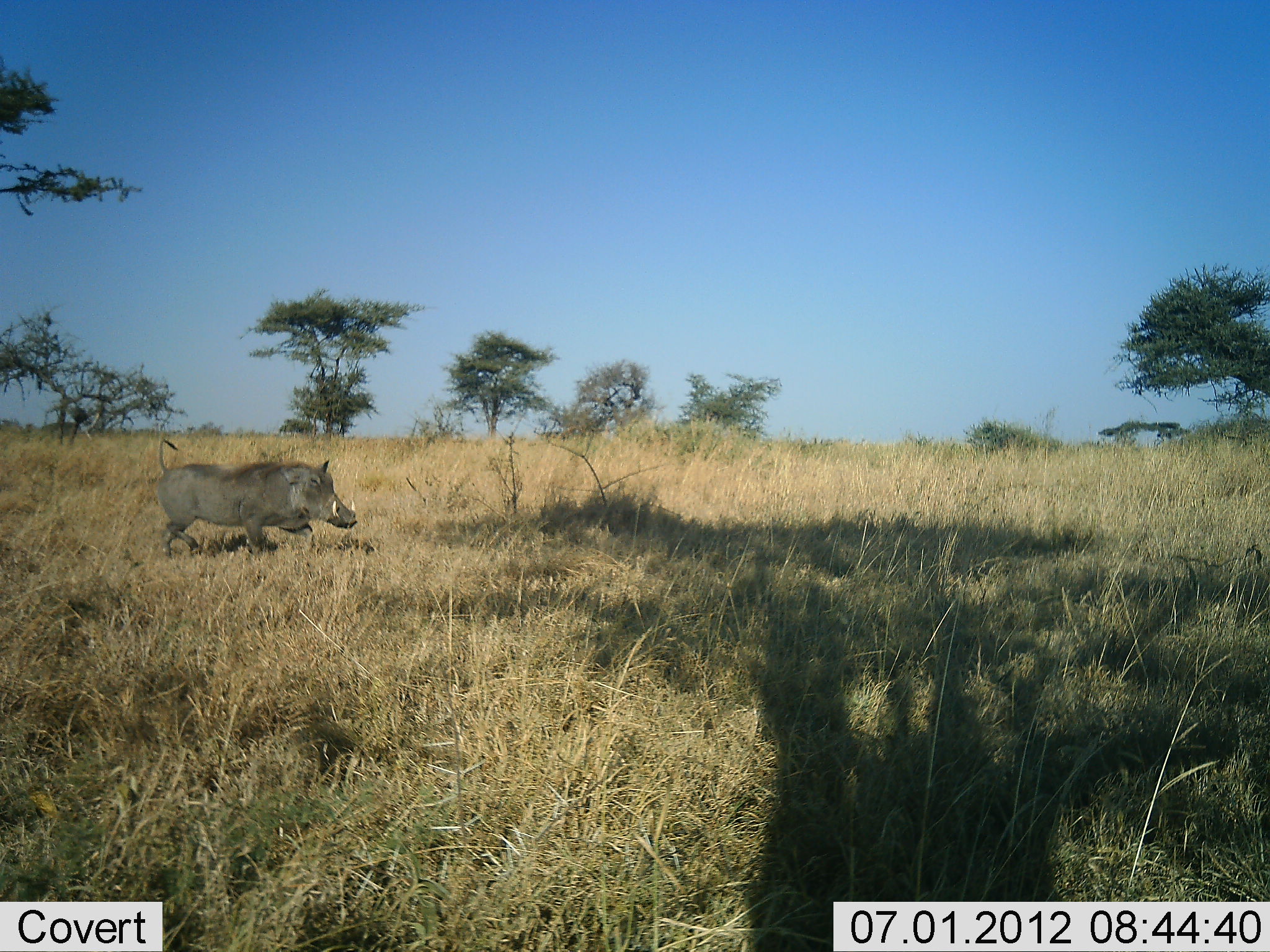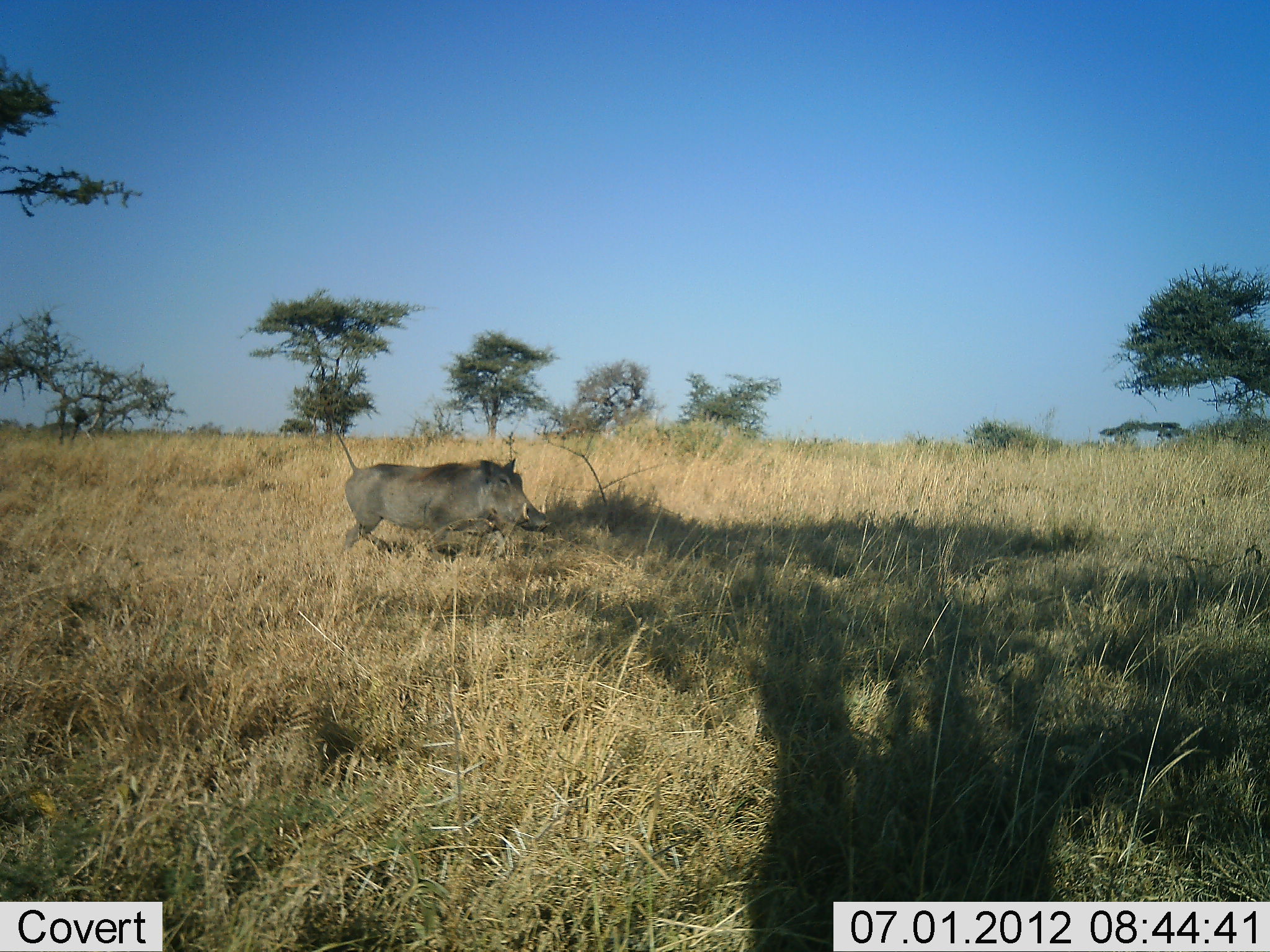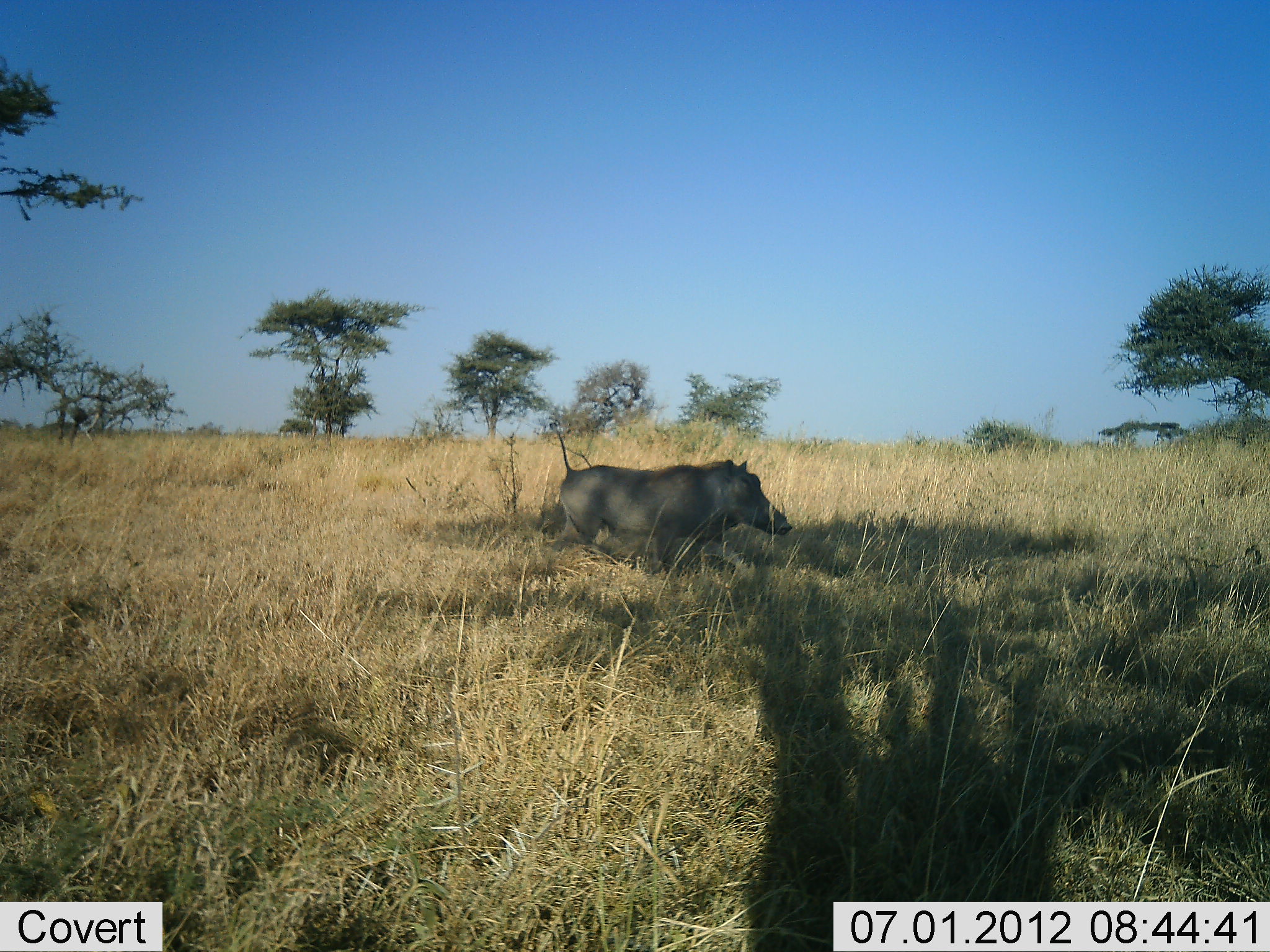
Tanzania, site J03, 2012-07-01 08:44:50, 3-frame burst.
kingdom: Animalia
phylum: Chordata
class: Mammalia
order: Artiodactyla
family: Suidae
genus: Phacochoerus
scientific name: Phacochoerus africanus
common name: warthog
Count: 1.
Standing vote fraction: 0%.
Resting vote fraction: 0%.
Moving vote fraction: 100%.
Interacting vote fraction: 0%.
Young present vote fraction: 0%.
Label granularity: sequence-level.